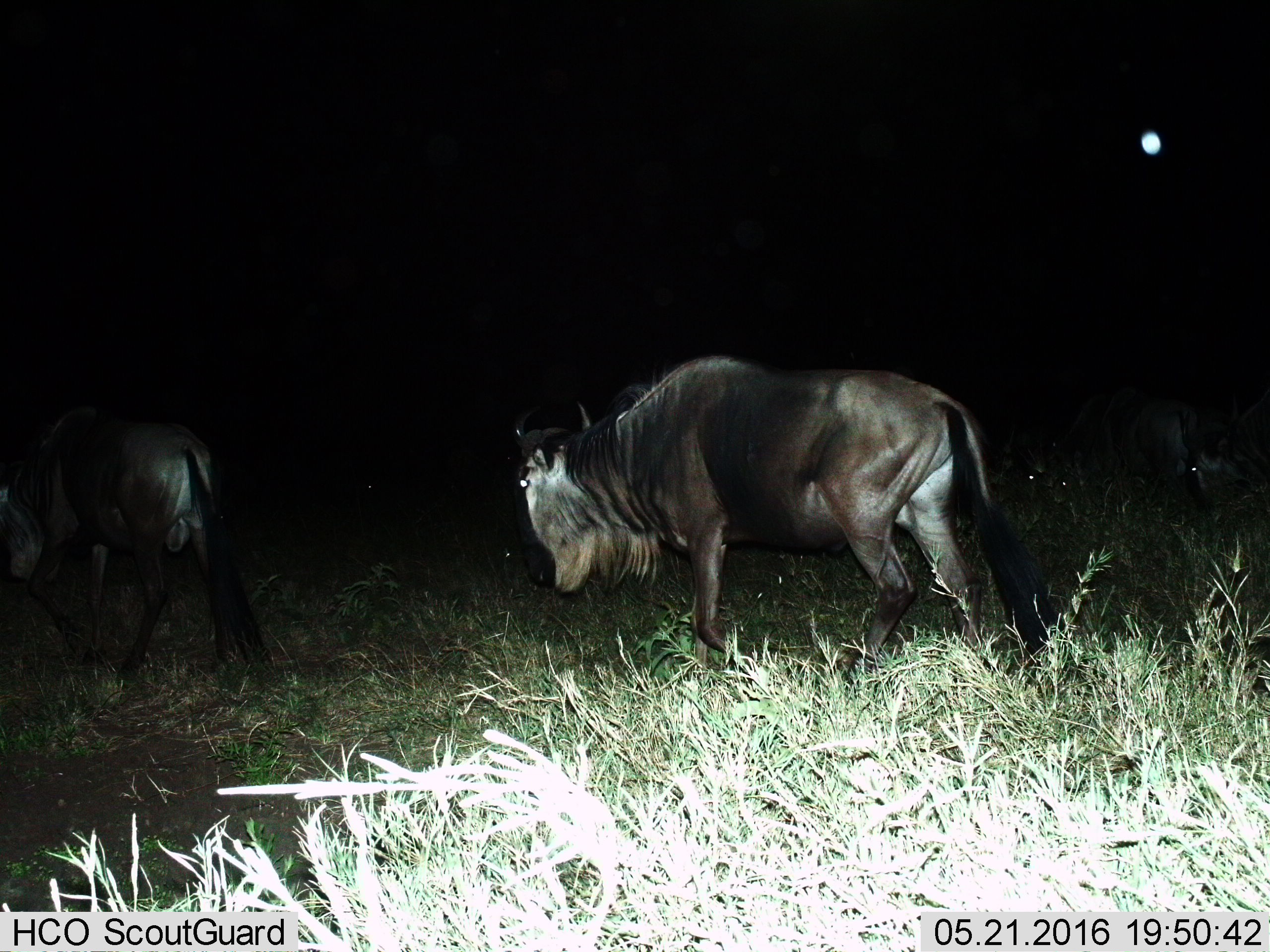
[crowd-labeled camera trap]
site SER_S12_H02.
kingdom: Animalia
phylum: Chordata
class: Mammalia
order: Artiodactyla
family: Bovidae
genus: Connochaetes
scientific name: Connochaetes taurinus taurinus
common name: blue wildebeest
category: wildebeestblue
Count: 3.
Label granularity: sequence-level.